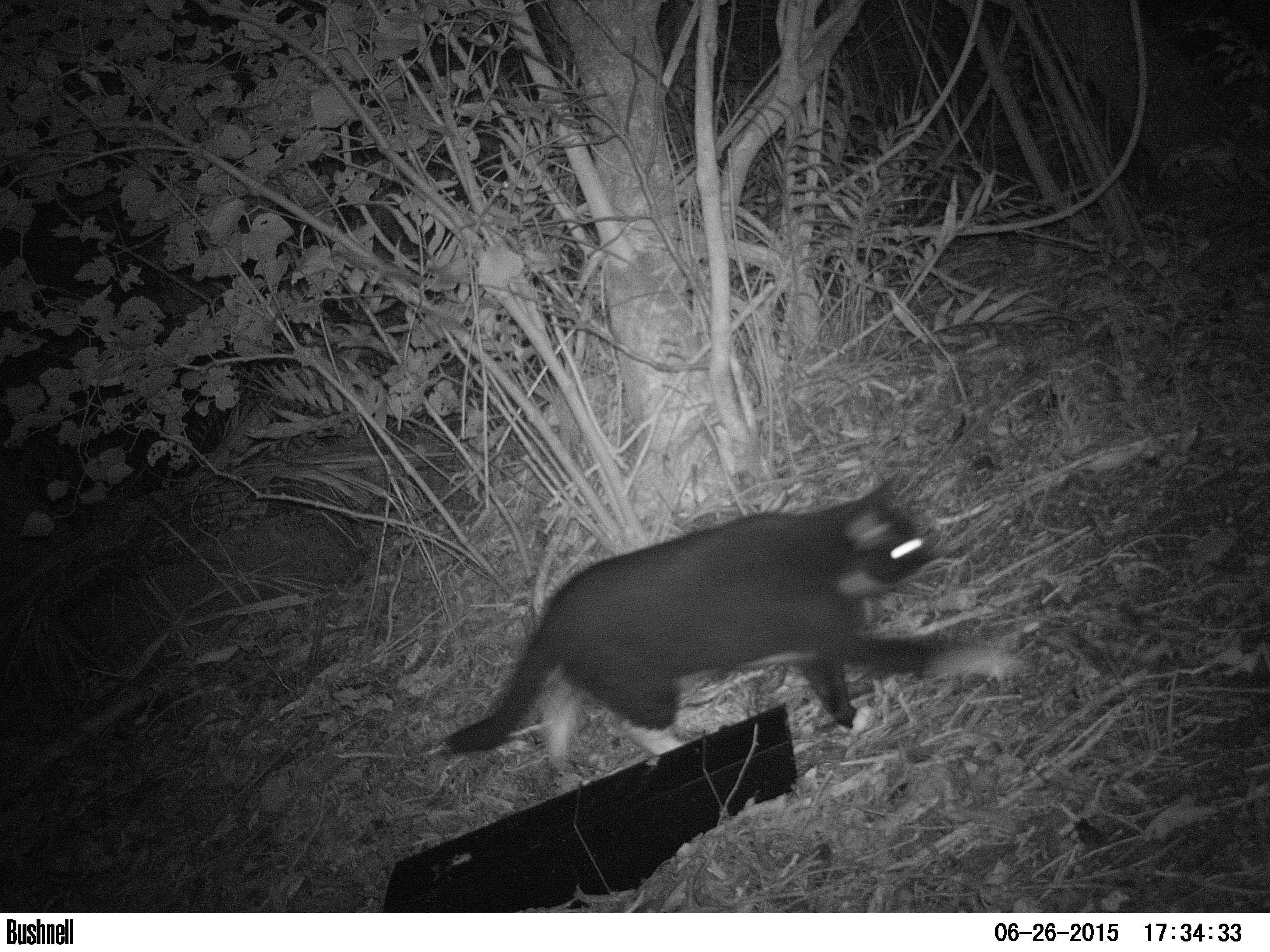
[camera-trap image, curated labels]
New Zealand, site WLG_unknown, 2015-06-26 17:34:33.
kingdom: Animalia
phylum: Chordata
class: Mammalia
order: Carnivora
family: Felidae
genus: Felis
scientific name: Felis catus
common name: domestic cat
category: cat